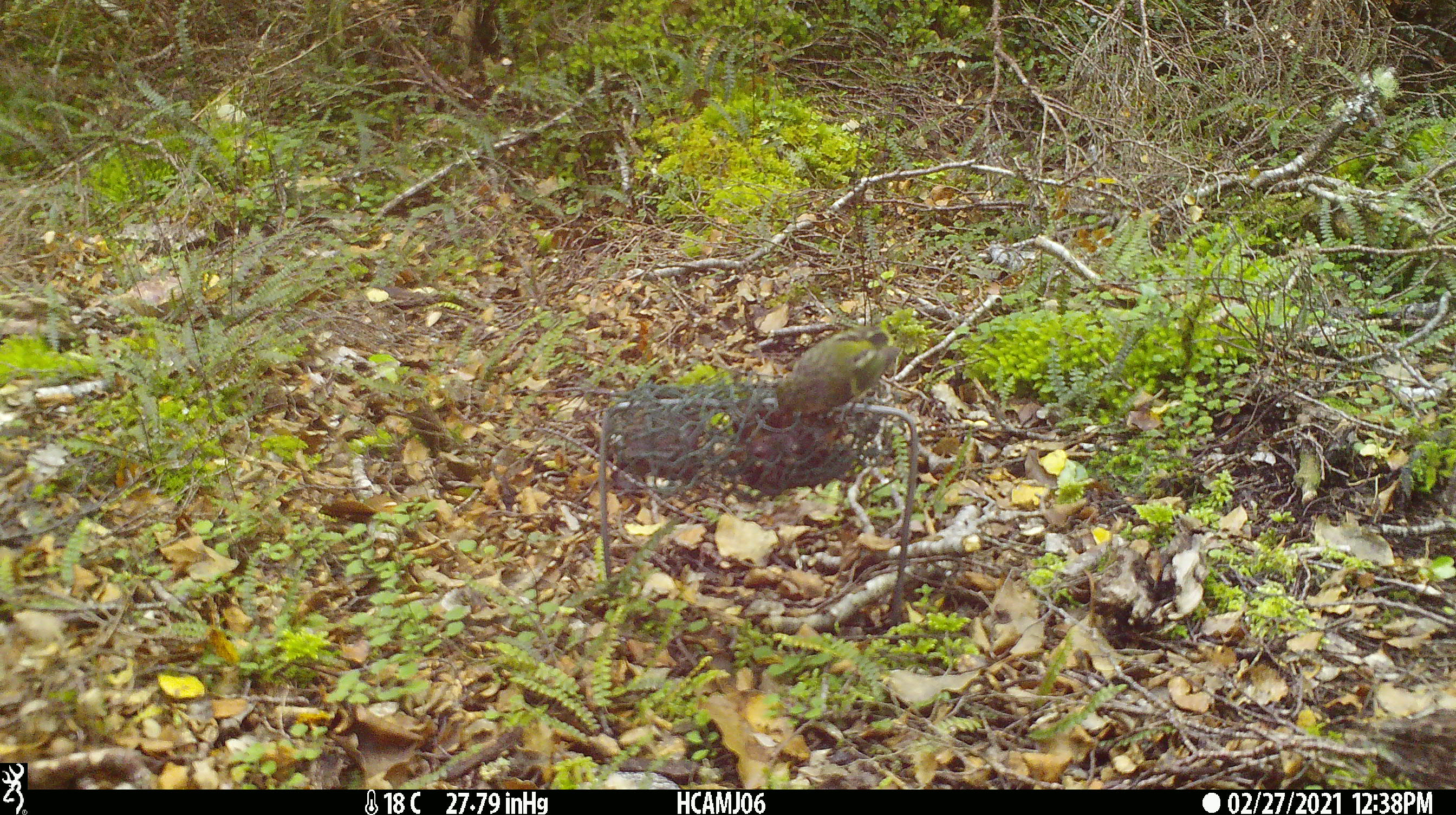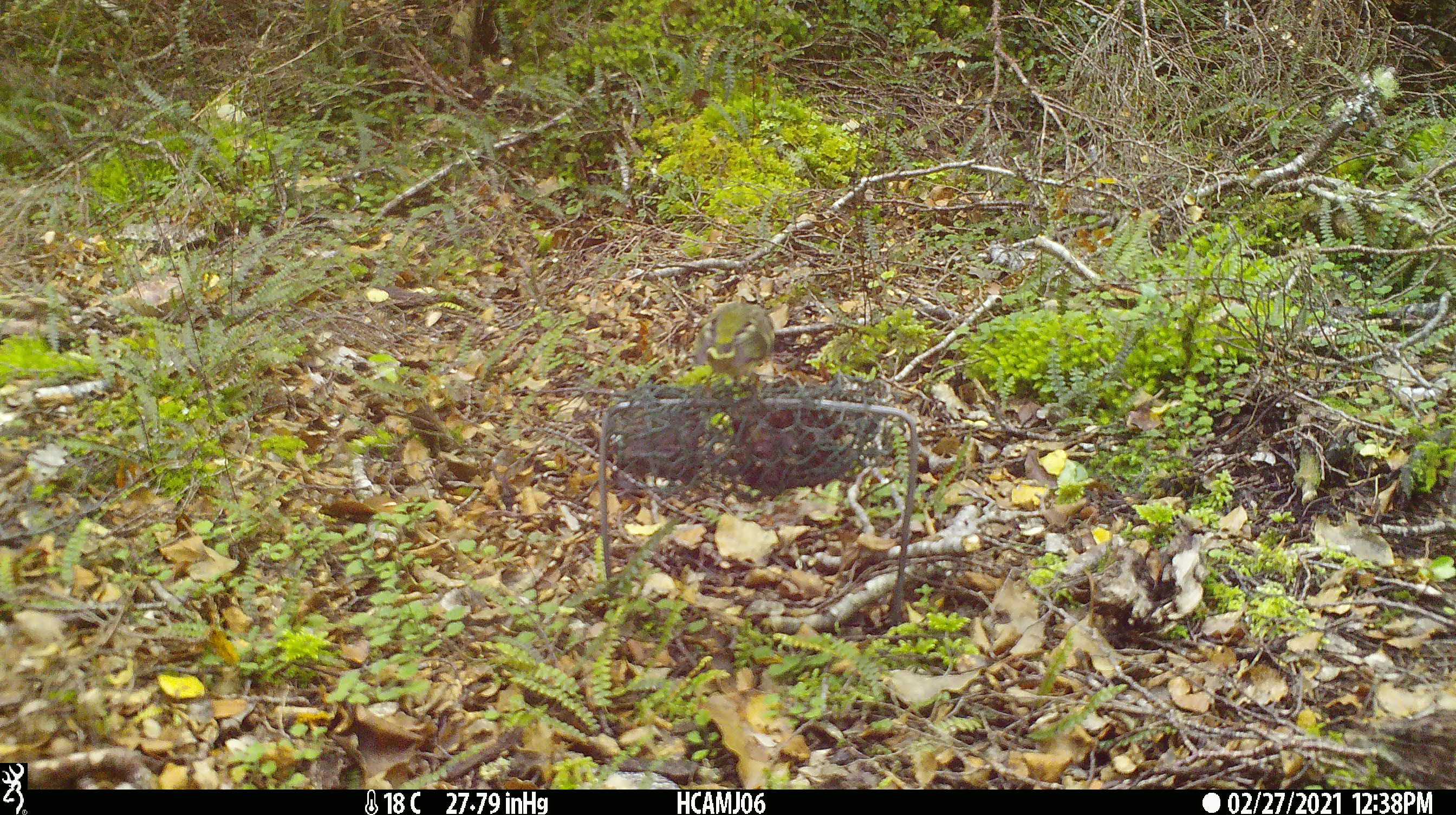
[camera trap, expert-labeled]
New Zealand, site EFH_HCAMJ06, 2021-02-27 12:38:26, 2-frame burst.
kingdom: Animalia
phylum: Chordata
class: Aves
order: Passeriformes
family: Acanthisittidae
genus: Acanthisitta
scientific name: Acanthisitta chloris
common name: rifleman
Rifleman (Acanthisitta chloris).